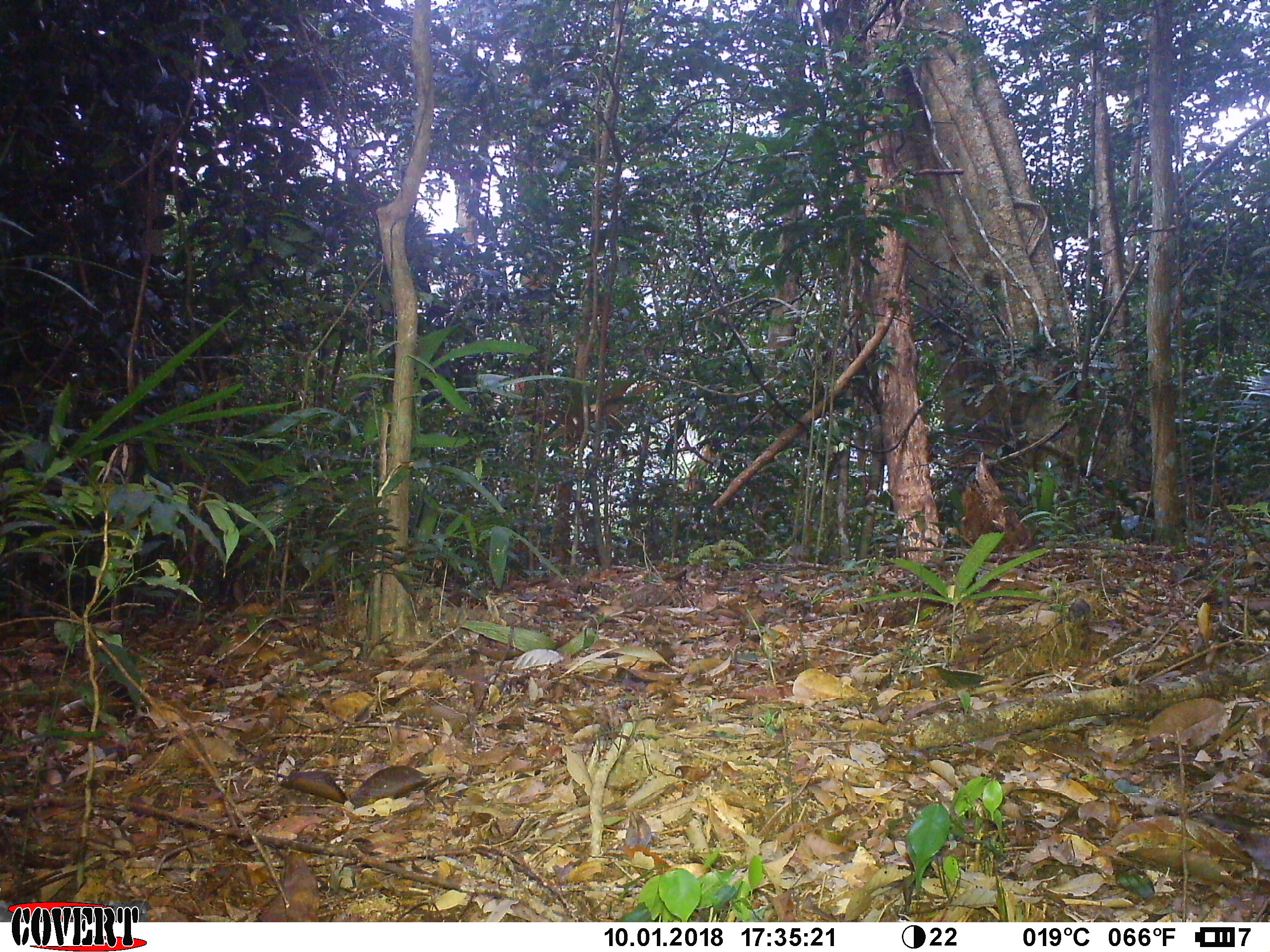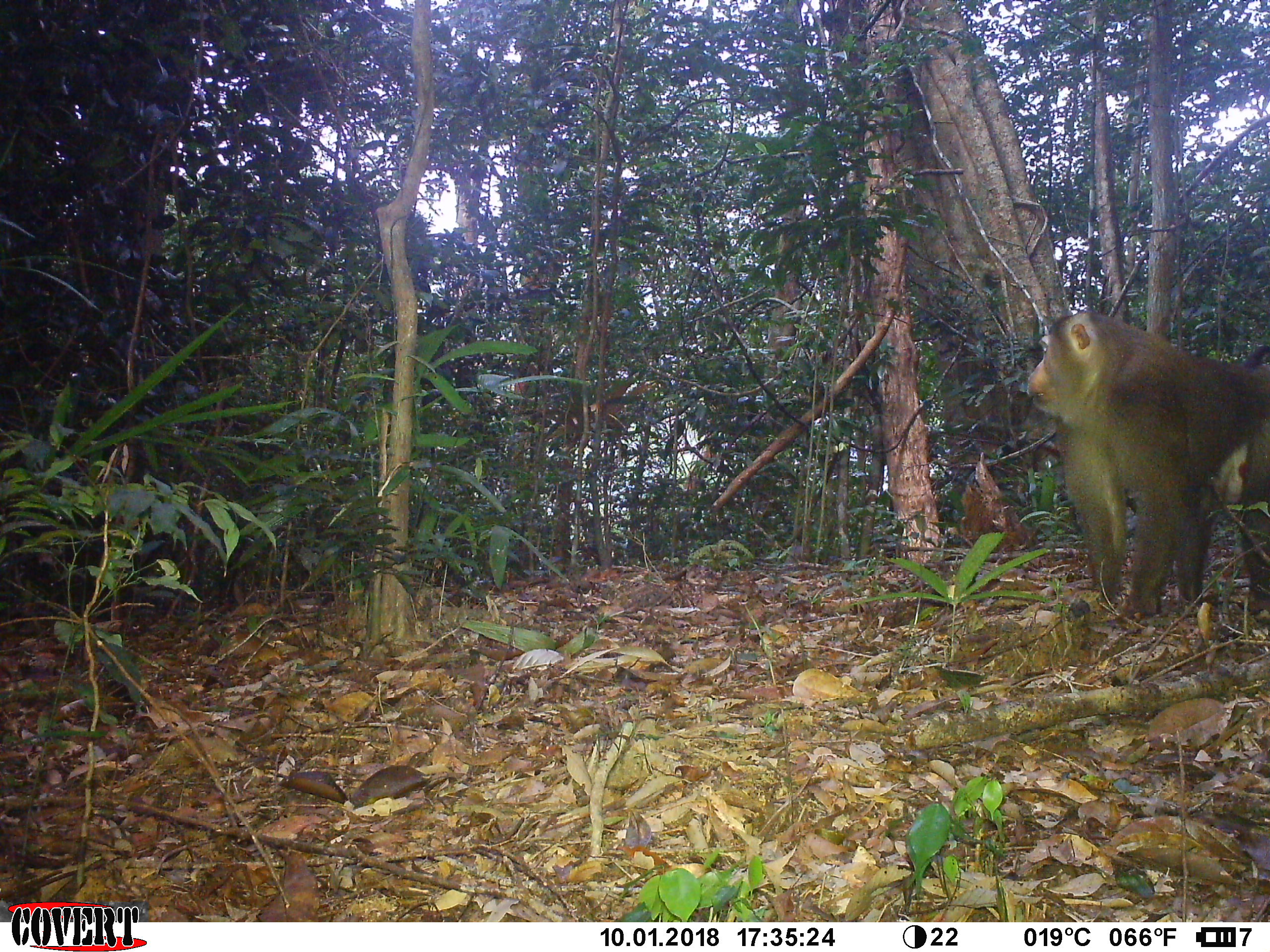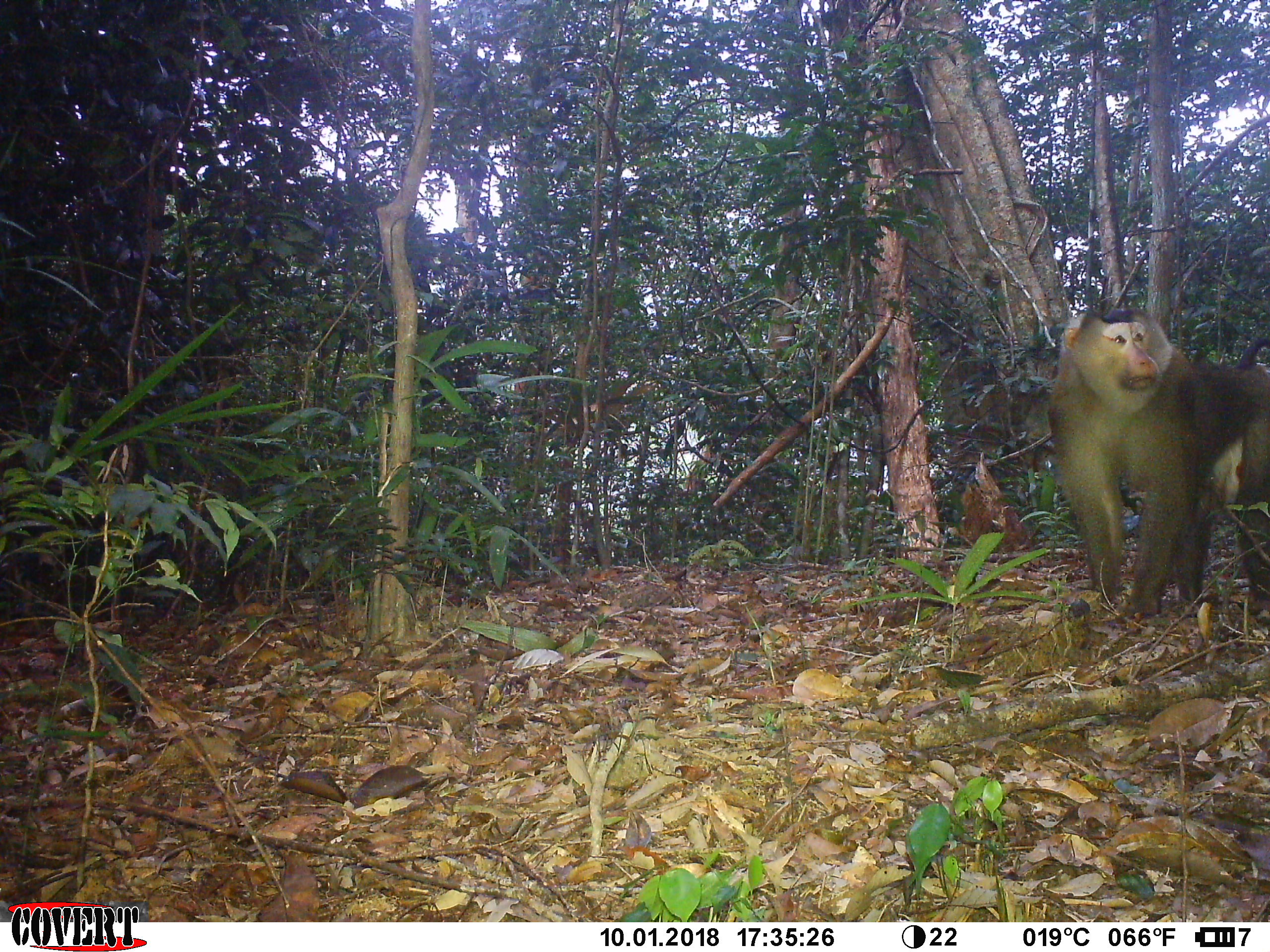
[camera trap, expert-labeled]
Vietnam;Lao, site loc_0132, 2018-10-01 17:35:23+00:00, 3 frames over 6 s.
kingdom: Animalia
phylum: Chordata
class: Mammalia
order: Primates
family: Cercopithecidae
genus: Macaca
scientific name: Macaca nemestrina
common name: pig-tailed macaque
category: pig tailed macaque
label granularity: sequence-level